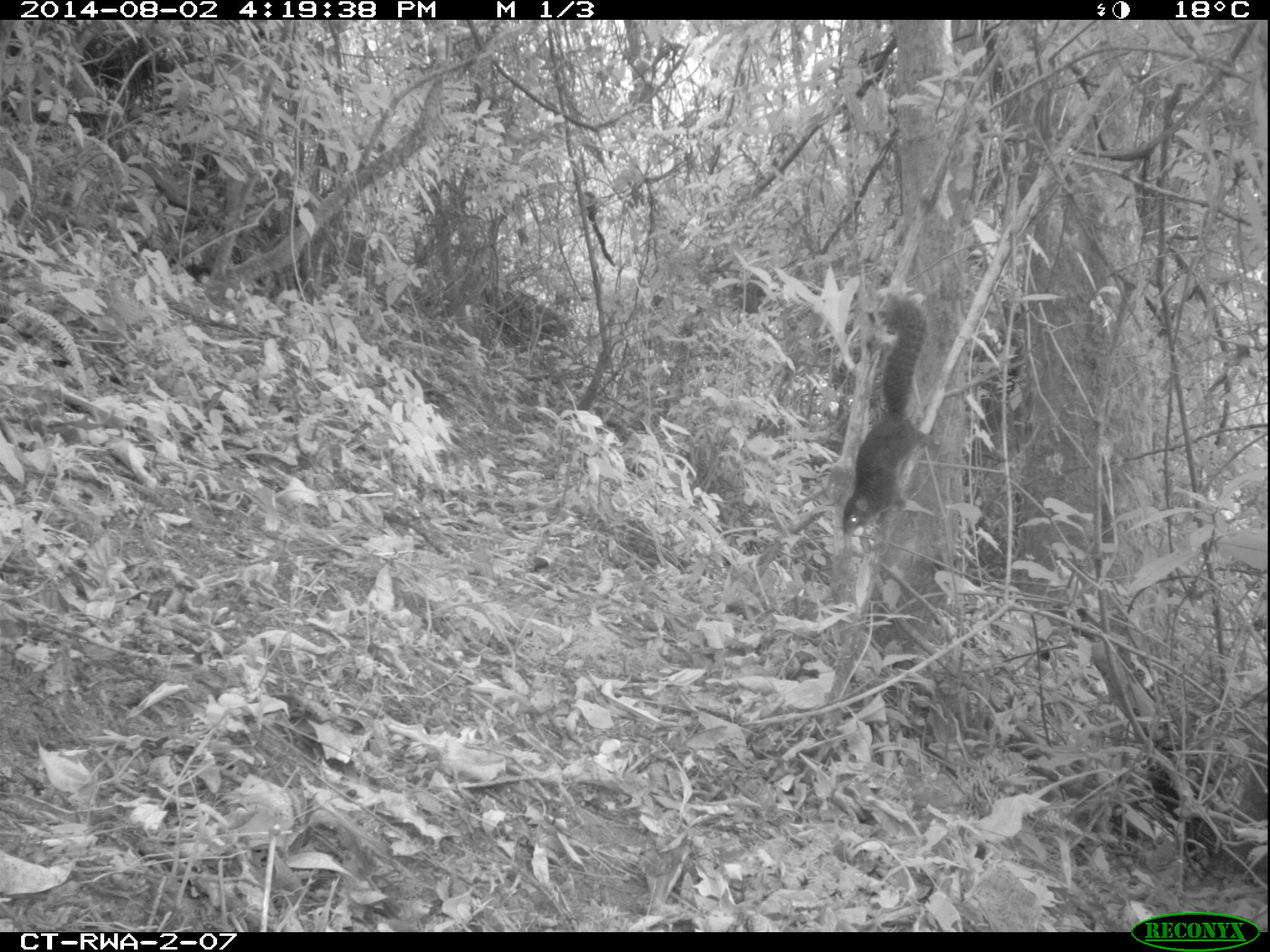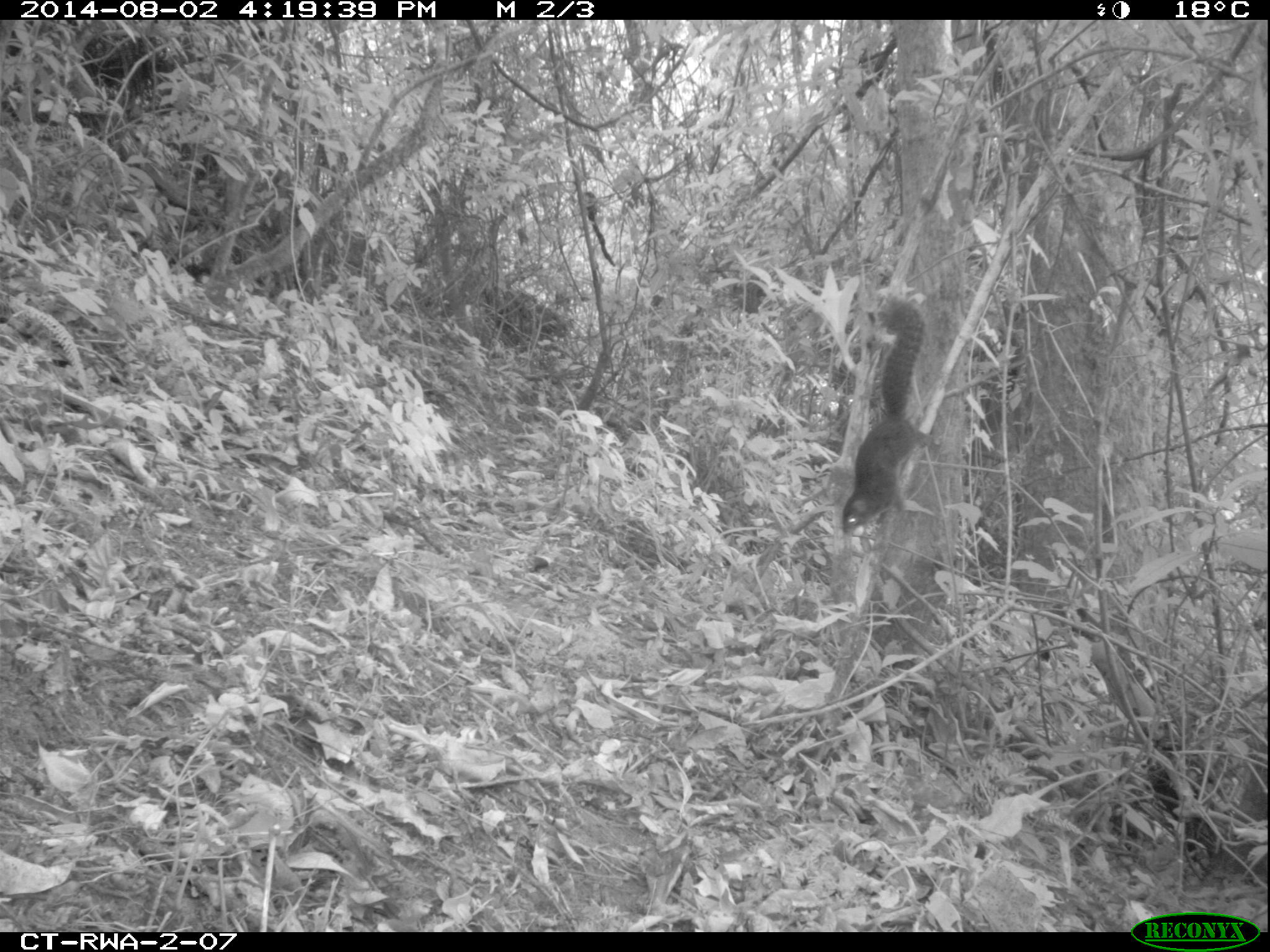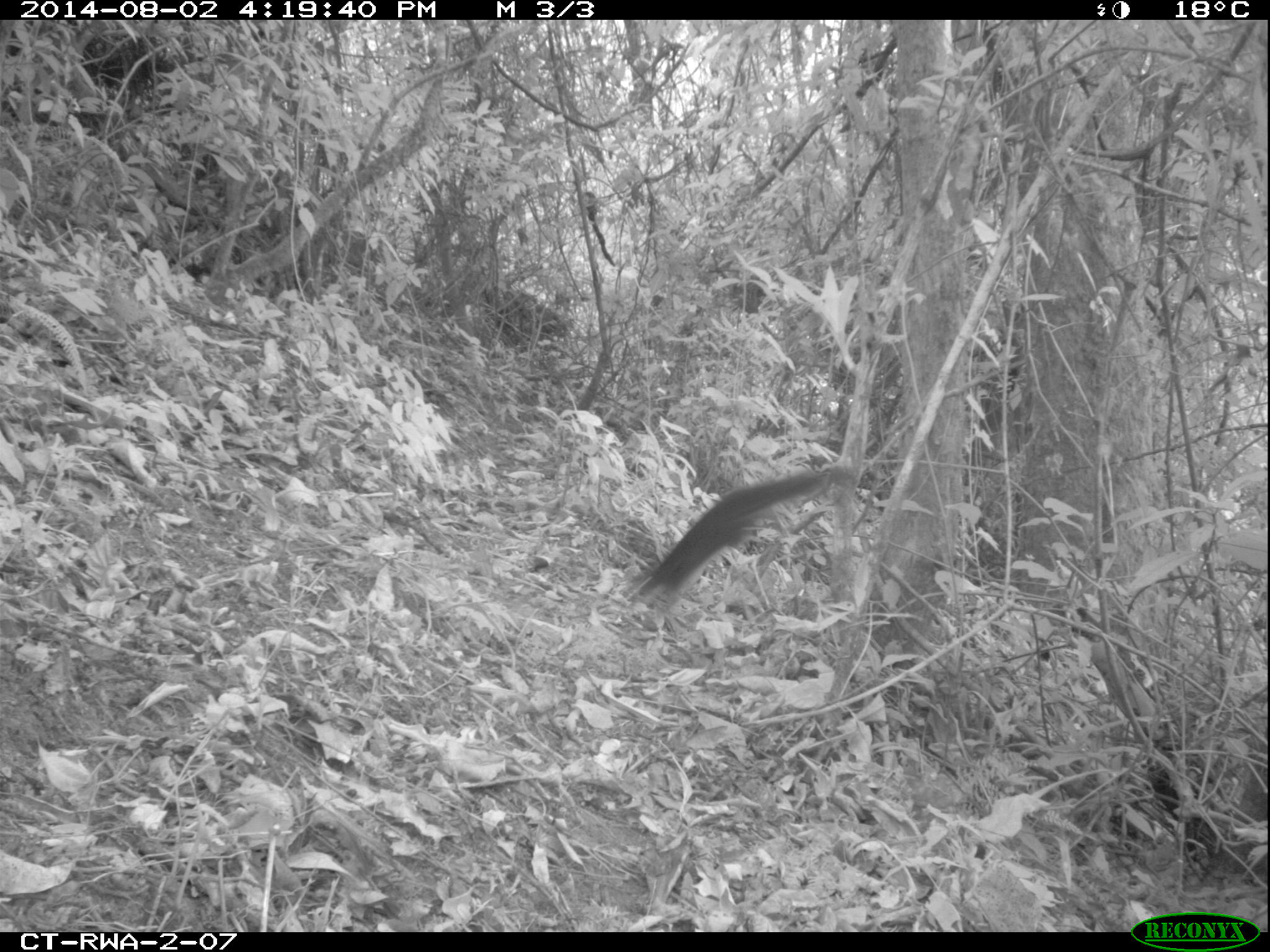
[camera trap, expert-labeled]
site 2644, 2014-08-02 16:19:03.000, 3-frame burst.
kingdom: Animalia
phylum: Chordata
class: Mammalia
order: Rodentia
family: Sciuridae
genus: Funisciurus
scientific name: Funisciurus carruthersi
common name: carruther's mountain squirrel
Funisciurus carruthersi (carruther's mountain squirrel), count 1.